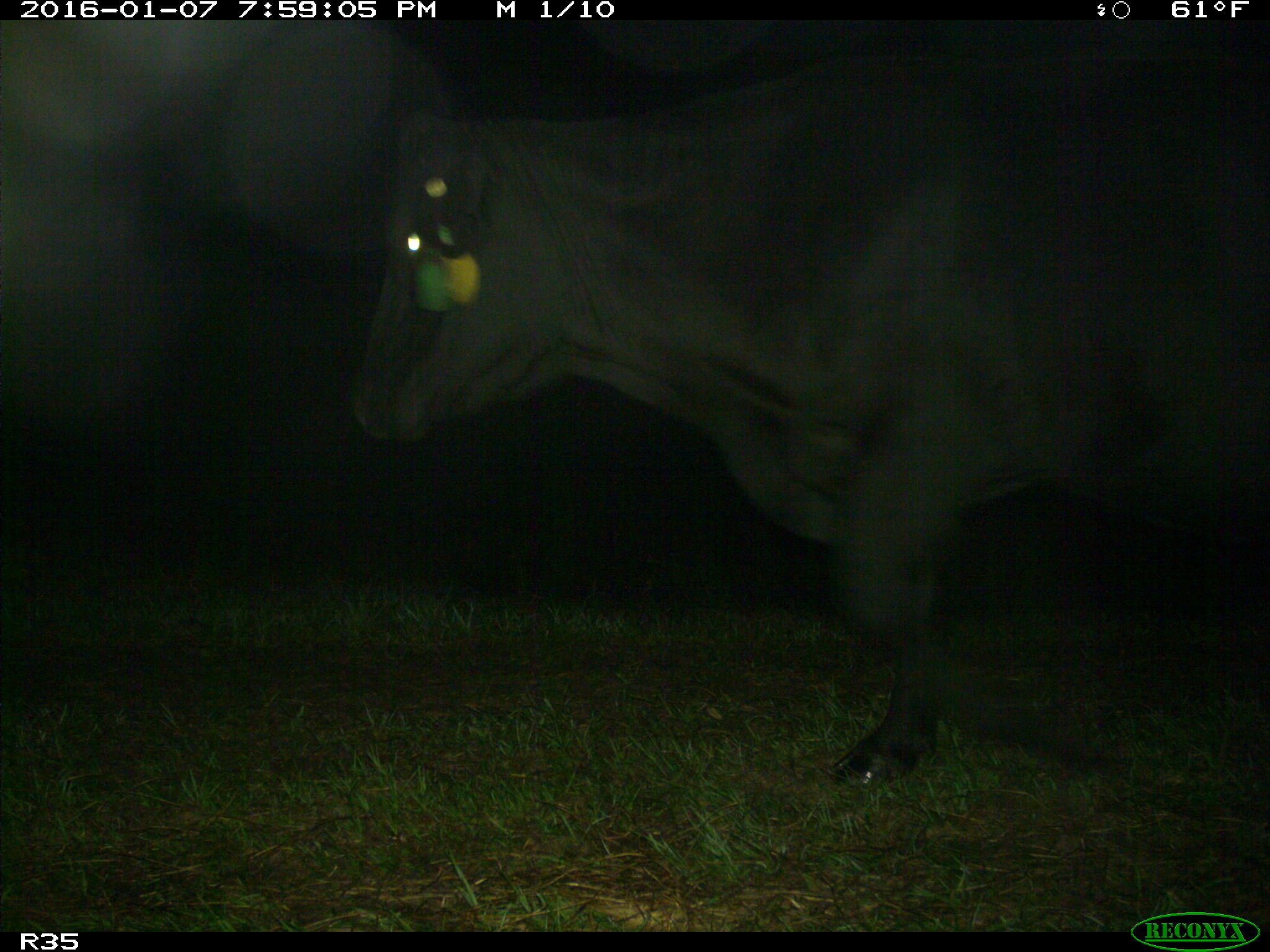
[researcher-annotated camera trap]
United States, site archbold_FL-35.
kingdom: Animalia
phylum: Chordata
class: Mammalia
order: Artiodactyla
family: Bovidae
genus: Bos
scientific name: Bos taurus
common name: domestic cow